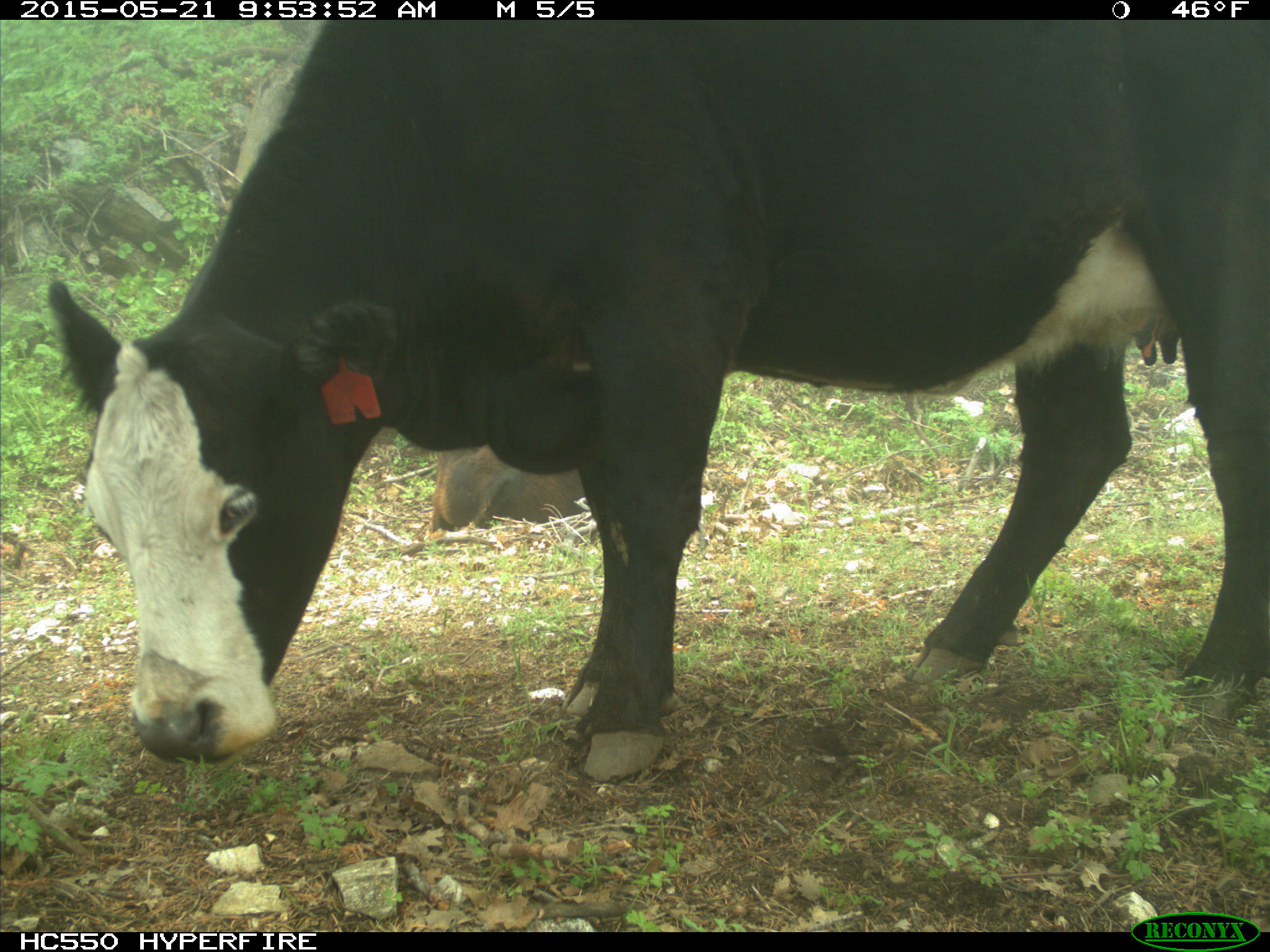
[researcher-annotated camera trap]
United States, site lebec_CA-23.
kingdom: Animalia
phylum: Chordata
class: Mammalia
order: Artiodactyla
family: Bovidae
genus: Bos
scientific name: Bos taurus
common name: domestic cow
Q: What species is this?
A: Bos taurus (domestic cow).